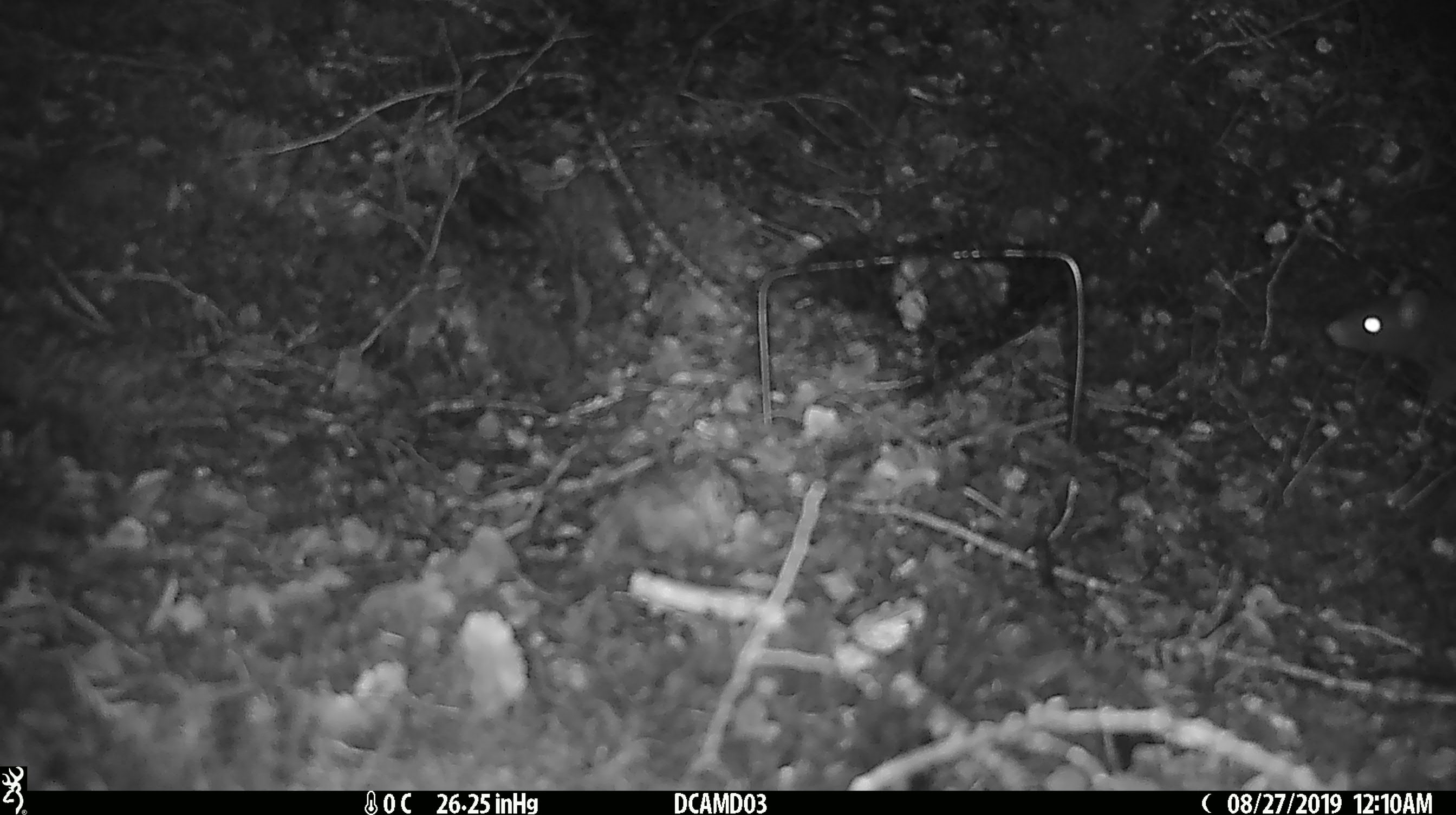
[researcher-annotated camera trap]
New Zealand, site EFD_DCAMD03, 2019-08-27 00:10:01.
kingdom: Animalia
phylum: Chordata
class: Mammalia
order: Rodentia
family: Muridae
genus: Rattus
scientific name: Rattus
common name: rat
Rat (Rattus).